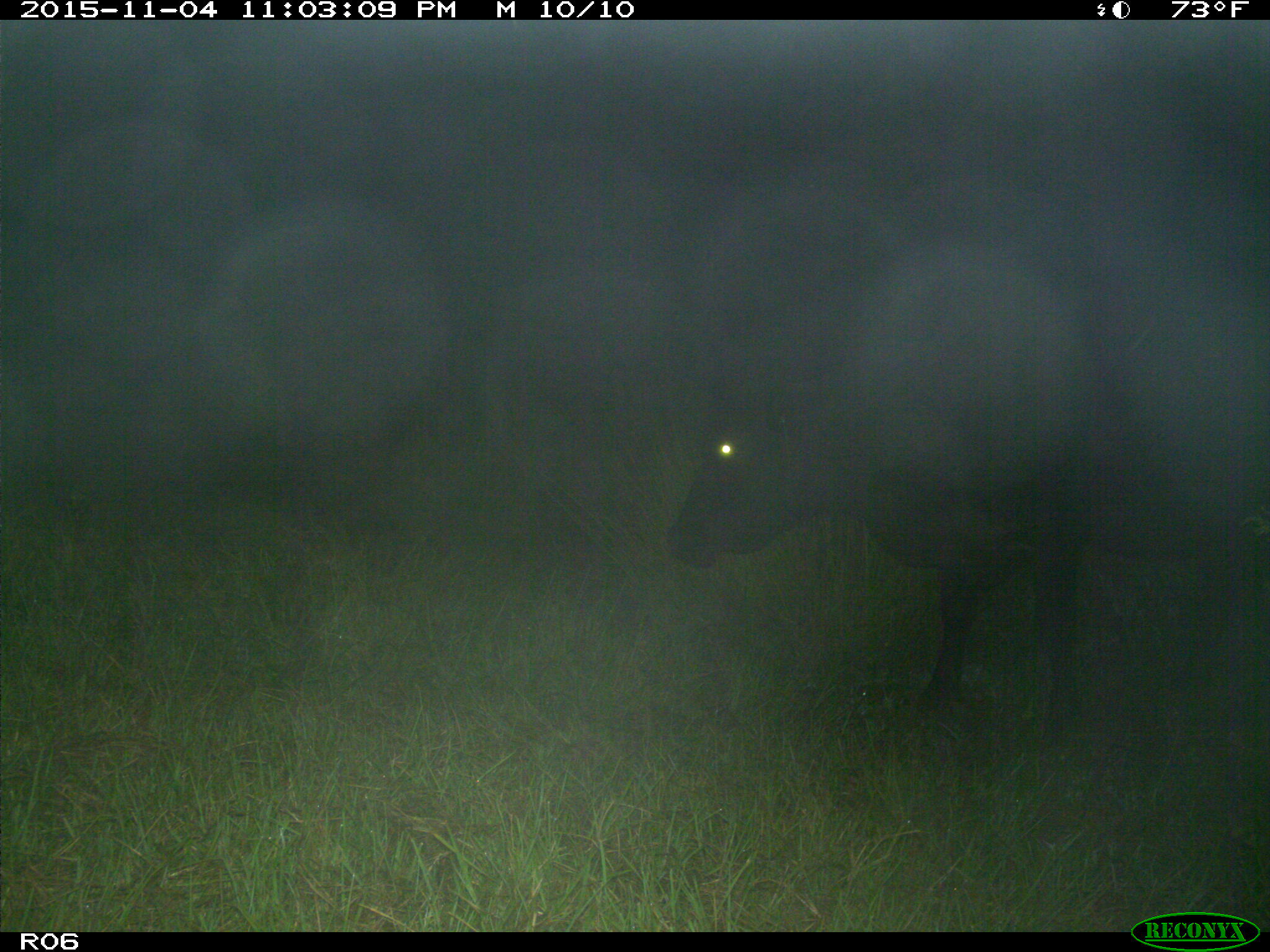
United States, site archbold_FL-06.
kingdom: Animalia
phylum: Chordata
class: Mammalia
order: Artiodactyla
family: Bovidae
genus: Bos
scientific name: Bos taurus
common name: domestic cow